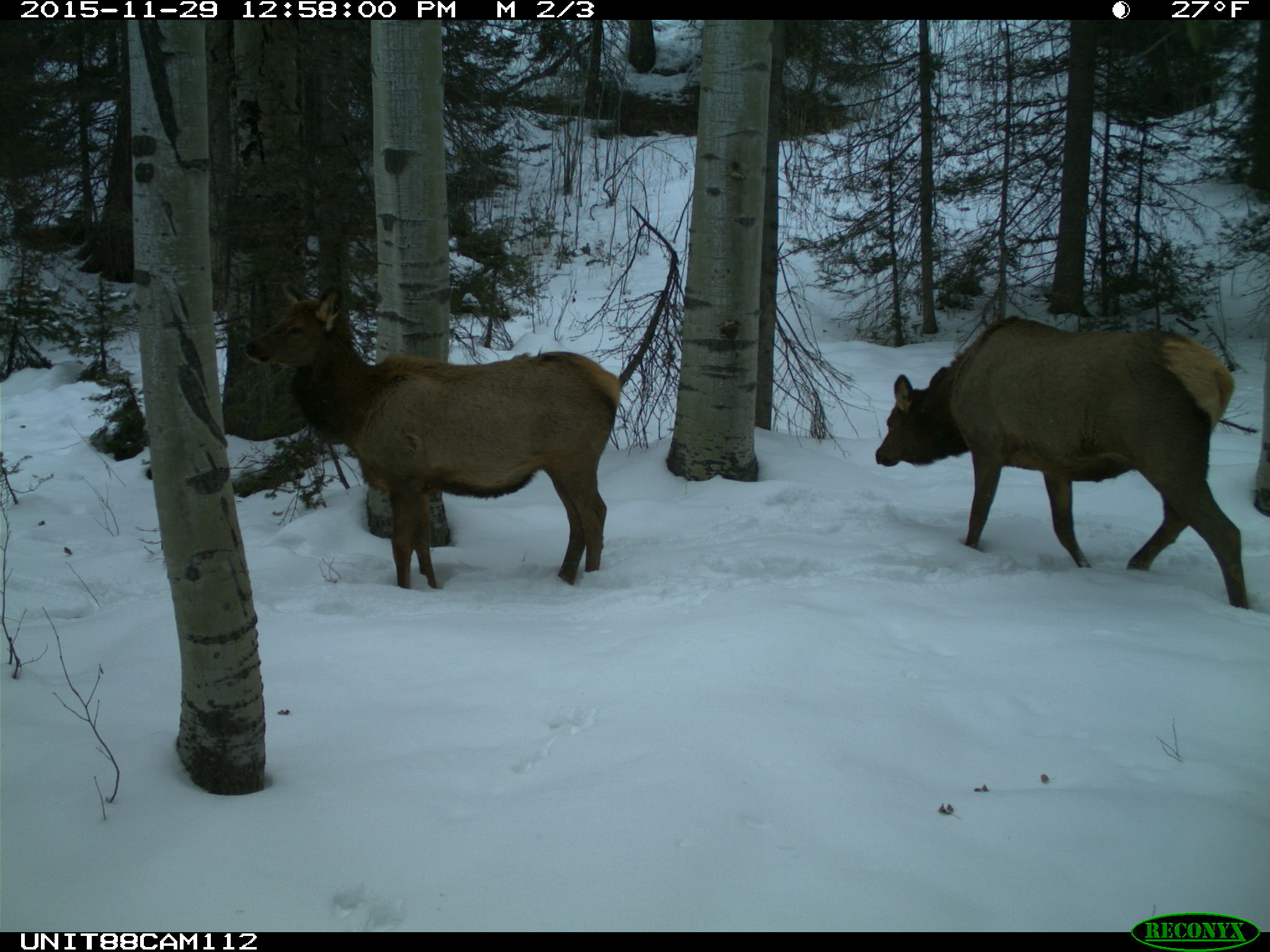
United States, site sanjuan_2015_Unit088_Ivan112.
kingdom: Animalia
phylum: Chordata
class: Mammalia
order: Artiodactyla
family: Cervidae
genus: Cervus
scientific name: Cervus elaphus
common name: red deer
Cervus elaphus (red deer).